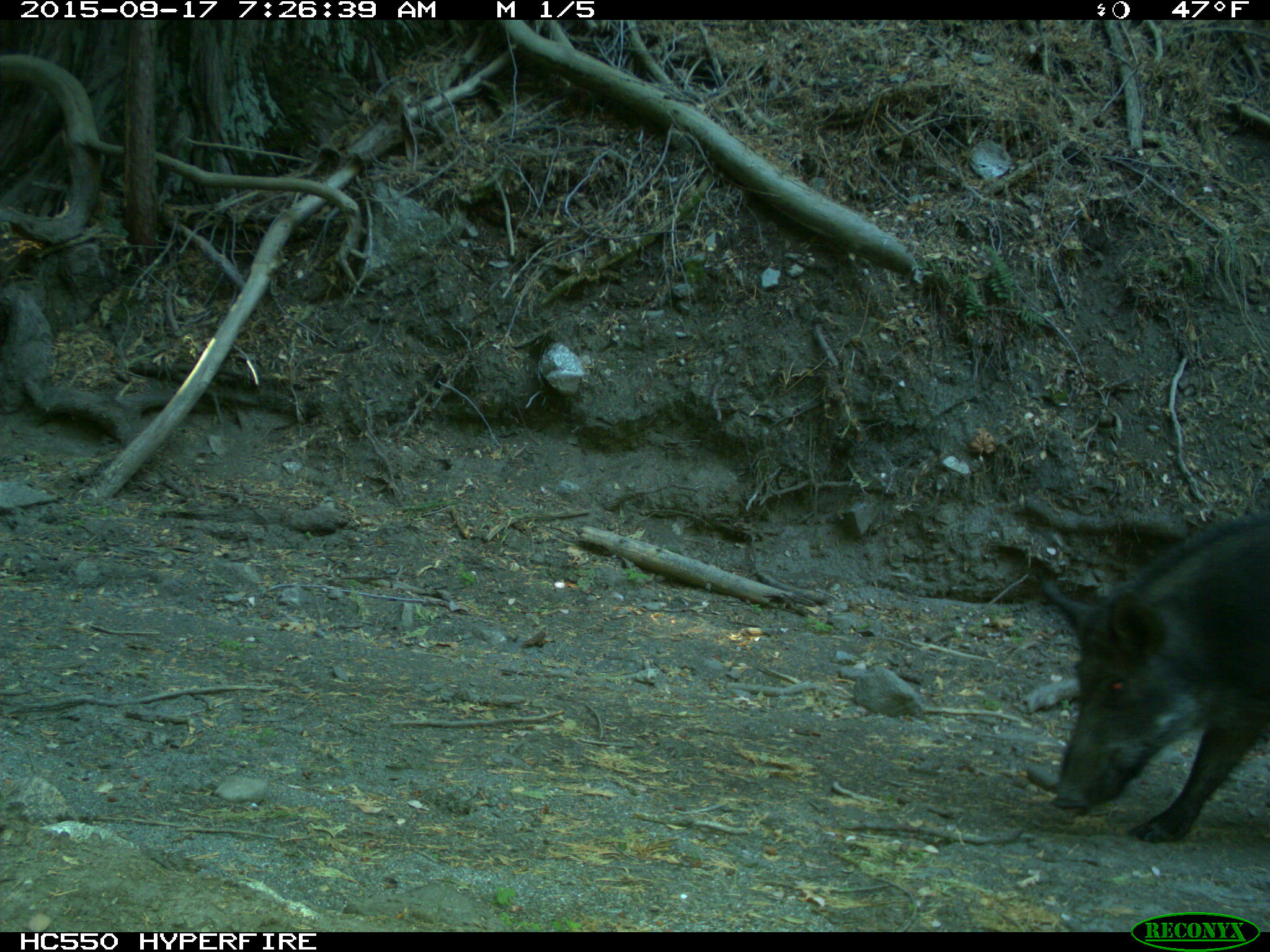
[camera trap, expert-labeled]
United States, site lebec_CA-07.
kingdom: Animalia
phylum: Chordata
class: Mammalia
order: Artiodactyla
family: Suidae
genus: Sus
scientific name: Sus scrofa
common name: wild boar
Sus scrofa (wild boar).